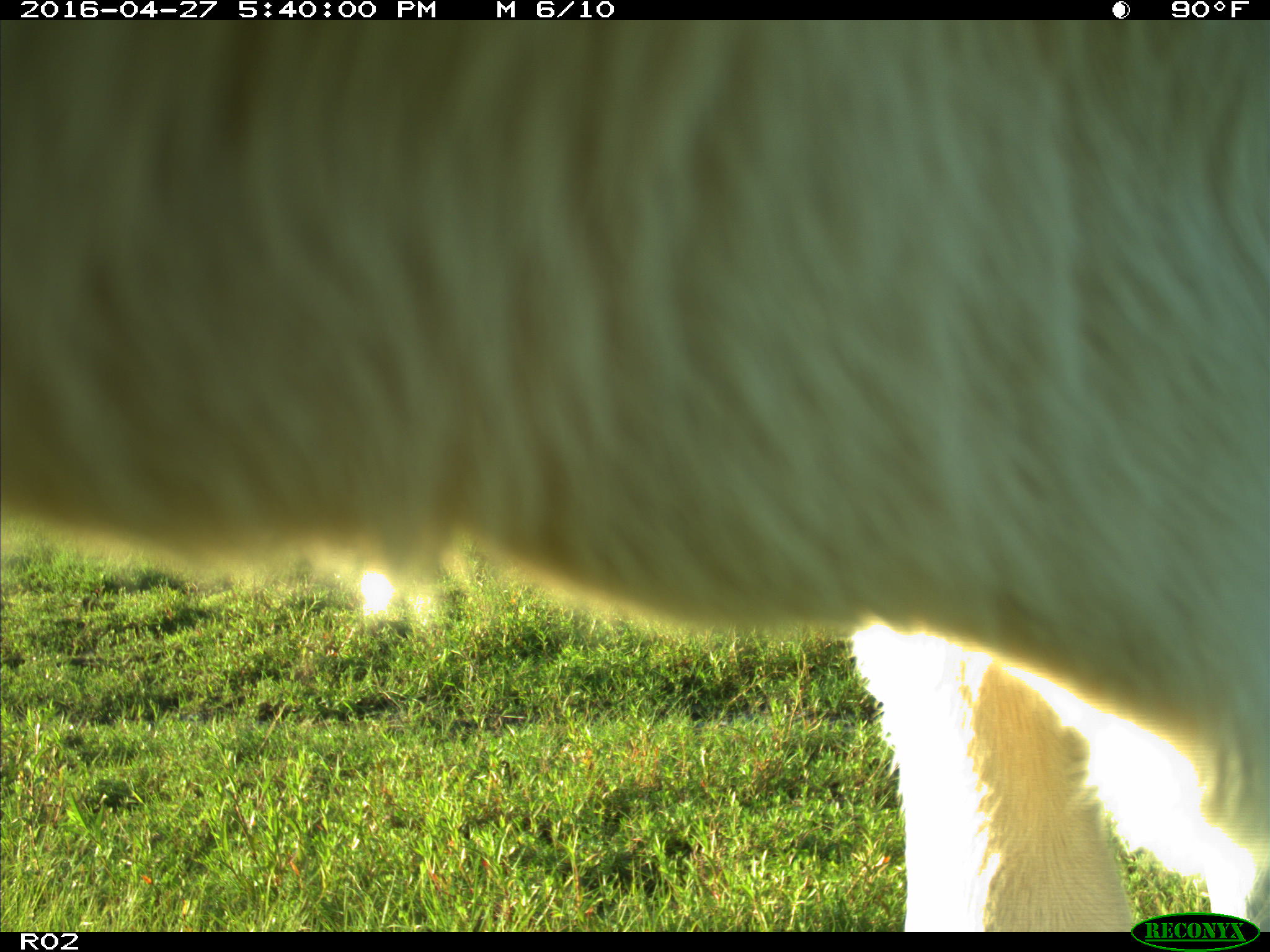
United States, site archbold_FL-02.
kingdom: Animalia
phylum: Chordata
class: Mammalia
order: Artiodactyla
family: Bovidae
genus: Bos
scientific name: Bos taurus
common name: domestic cow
Bos taurus (domestic cow).